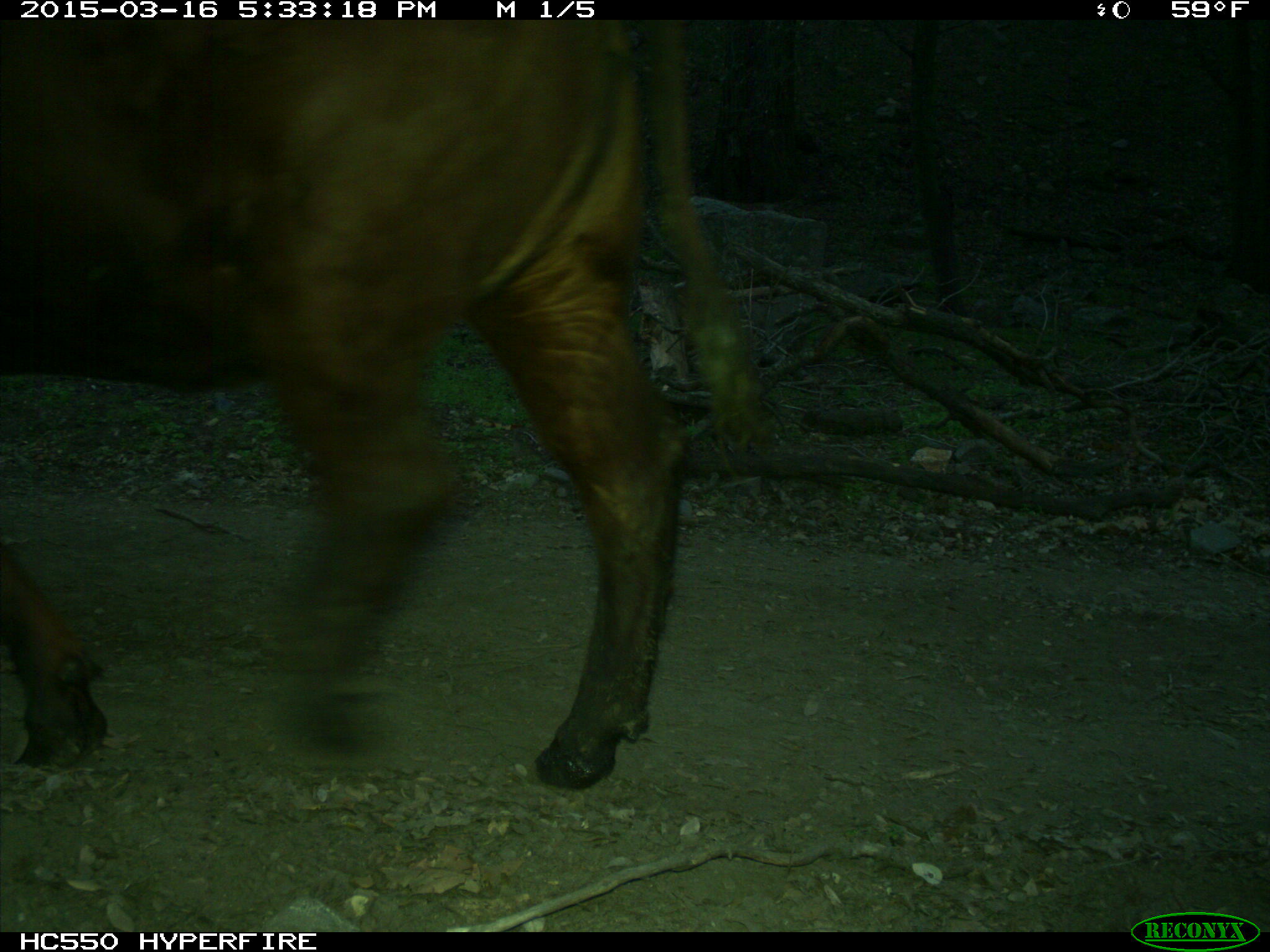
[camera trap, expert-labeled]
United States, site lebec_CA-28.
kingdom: Animalia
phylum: Chordata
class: Mammalia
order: Artiodactyla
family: Bovidae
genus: Bos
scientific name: Bos taurus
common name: domestic cow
Bos taurus (domestic cow).